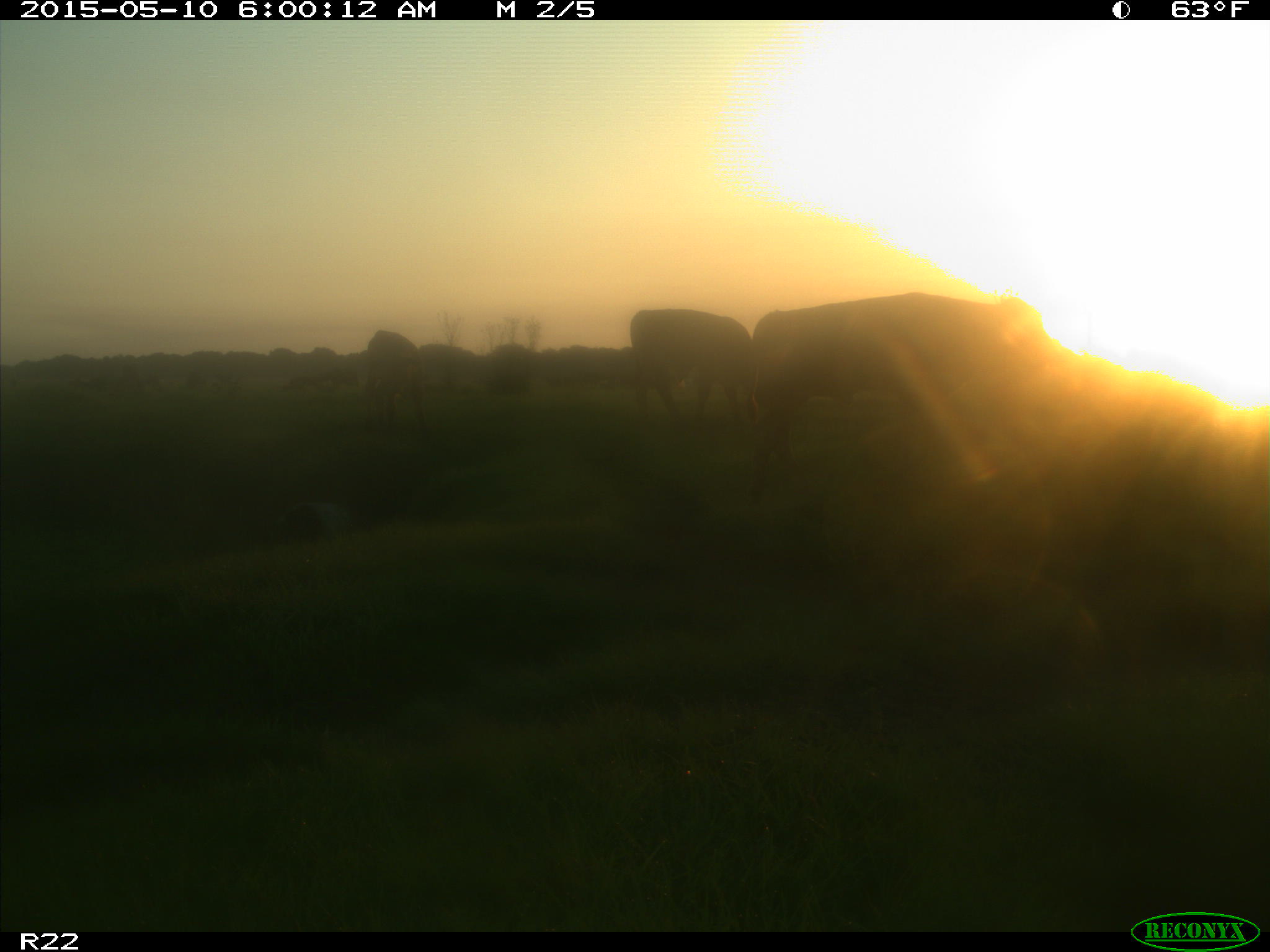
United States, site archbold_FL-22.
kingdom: Animalia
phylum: Chordata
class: Mammalia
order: Artiodactyla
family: Bovidae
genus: Bos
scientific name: Bos taurus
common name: domestic cow